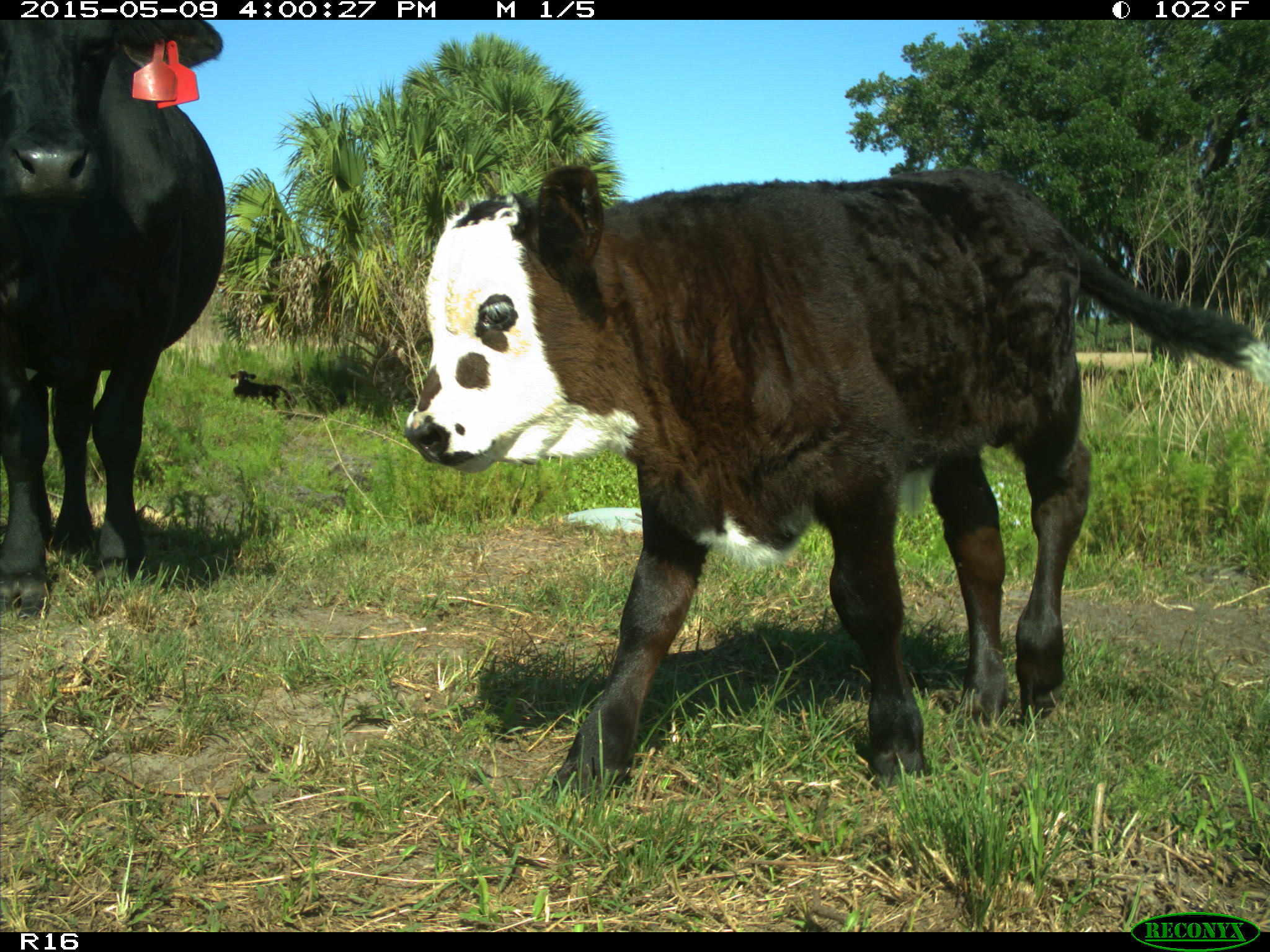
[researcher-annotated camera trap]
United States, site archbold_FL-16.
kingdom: Animalia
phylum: Chordata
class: Mammalia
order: Artiodactyla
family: Bovidae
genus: Bos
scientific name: Bos taurus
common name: domestic cow